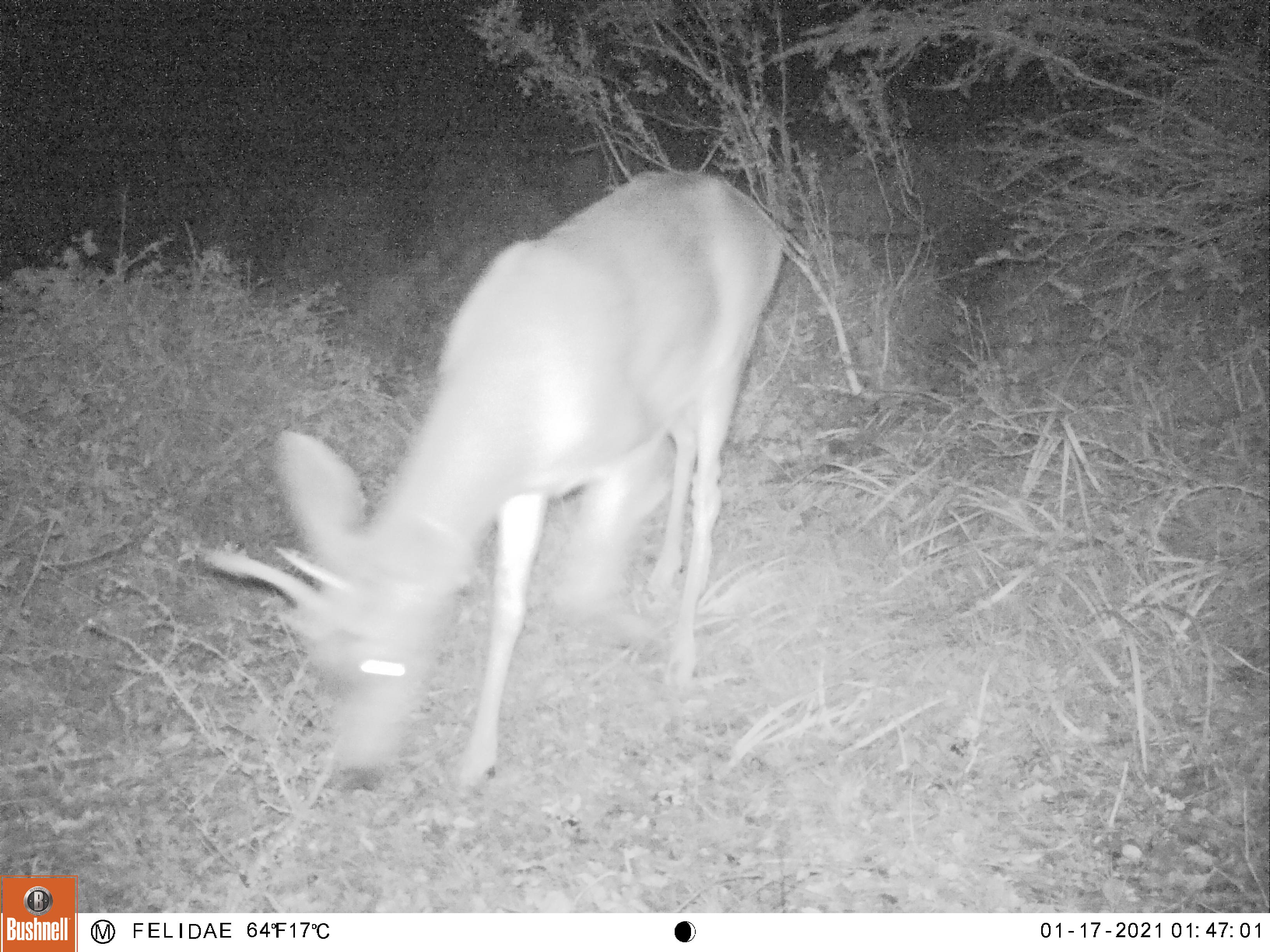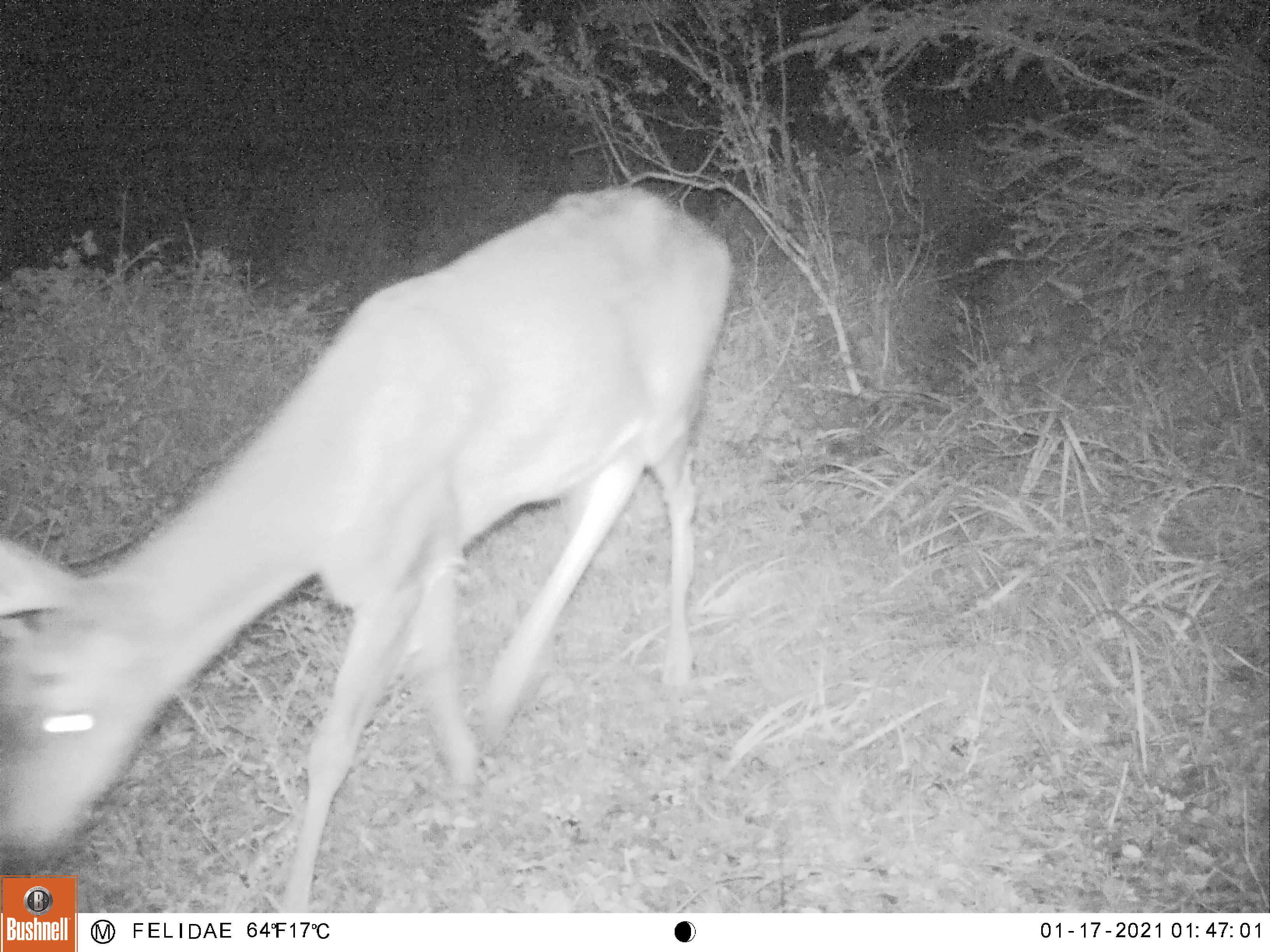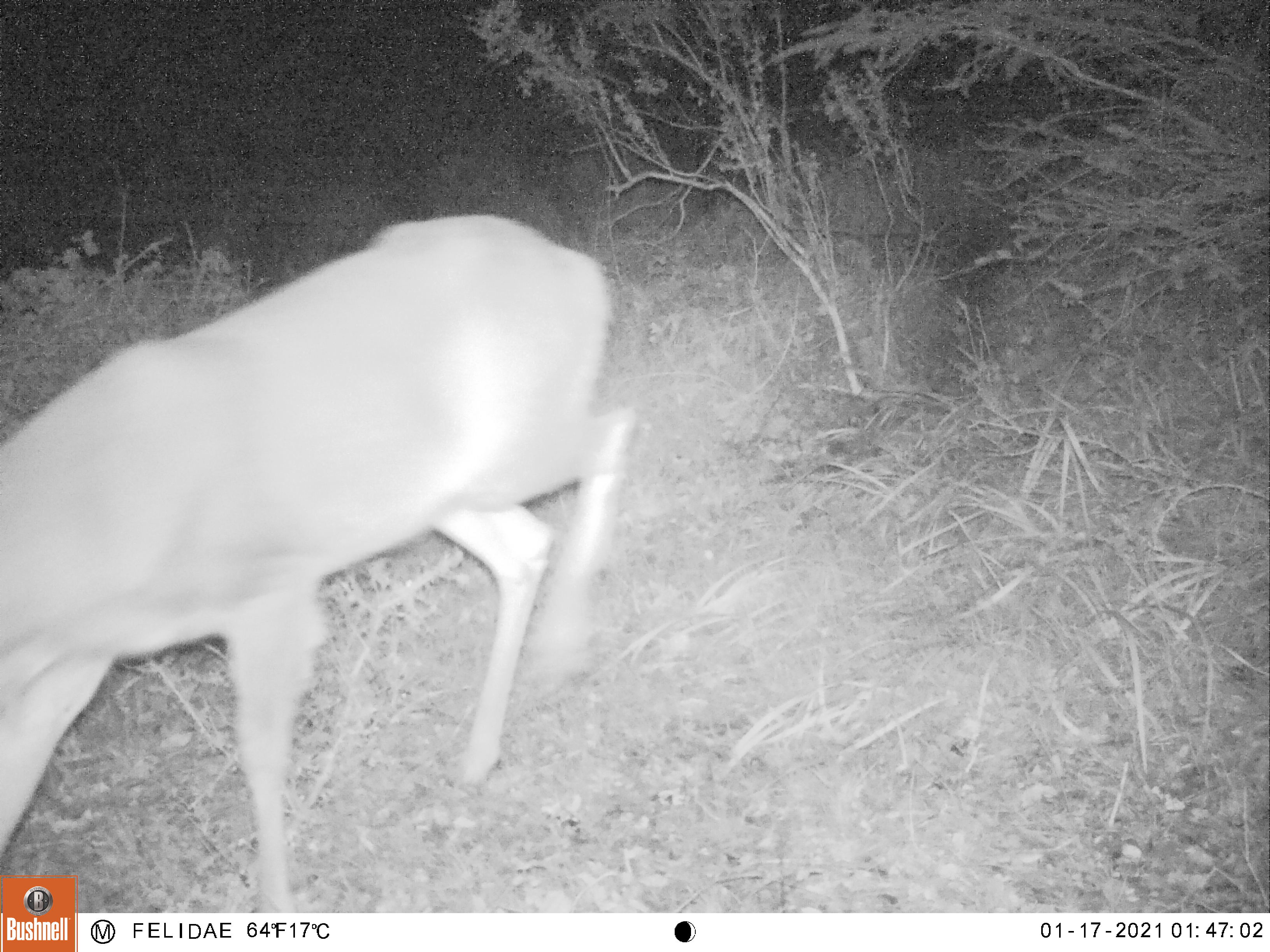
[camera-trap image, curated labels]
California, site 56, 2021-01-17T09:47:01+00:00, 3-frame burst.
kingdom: Animalia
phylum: Chordata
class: Mammalia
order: Artiodactyla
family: Cervidae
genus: Odocoileus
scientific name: Odocoileus hemionus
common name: mule deer